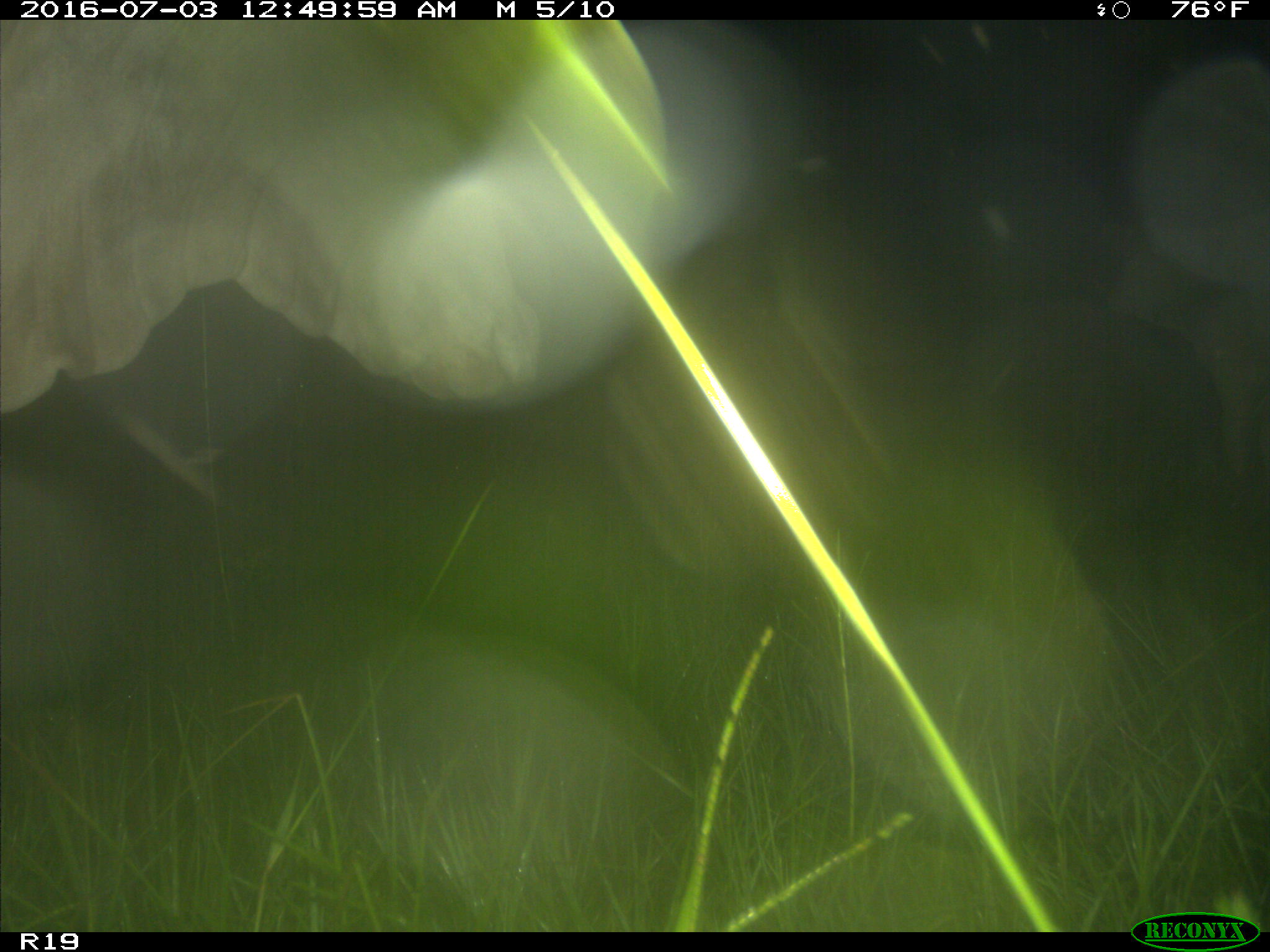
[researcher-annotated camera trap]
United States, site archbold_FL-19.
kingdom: Animalia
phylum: Chordata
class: Mammalia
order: Artiodactyla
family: Bovidae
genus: Bos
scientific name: Bos taurus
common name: domestic cow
Bos taurus (domestic cow).